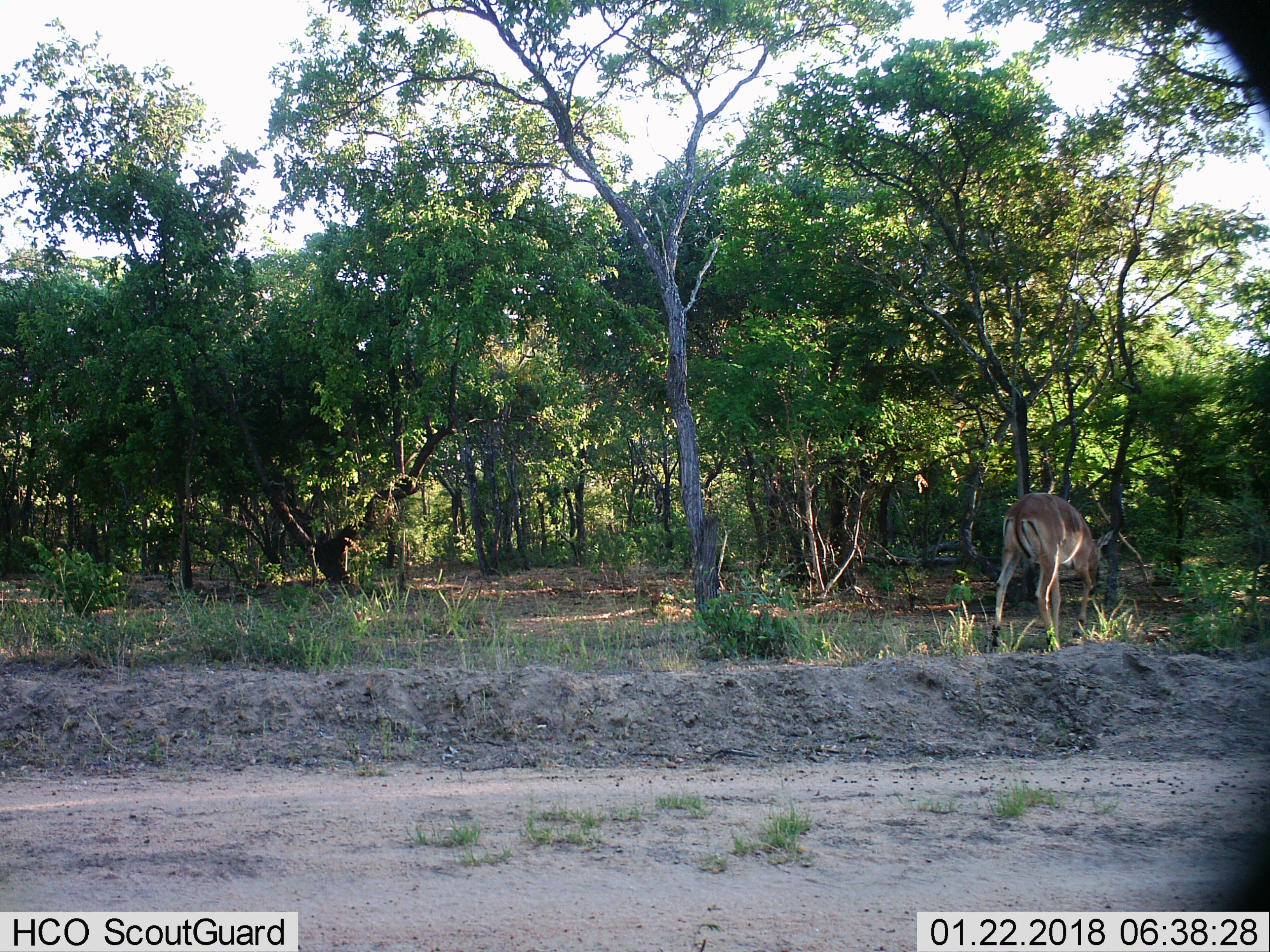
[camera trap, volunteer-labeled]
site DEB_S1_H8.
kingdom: Animalia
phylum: Chordata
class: Mammalia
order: Artiodactyla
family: Bovidae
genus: Aepyceros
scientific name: Aepyceros melampus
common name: impala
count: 1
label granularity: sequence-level